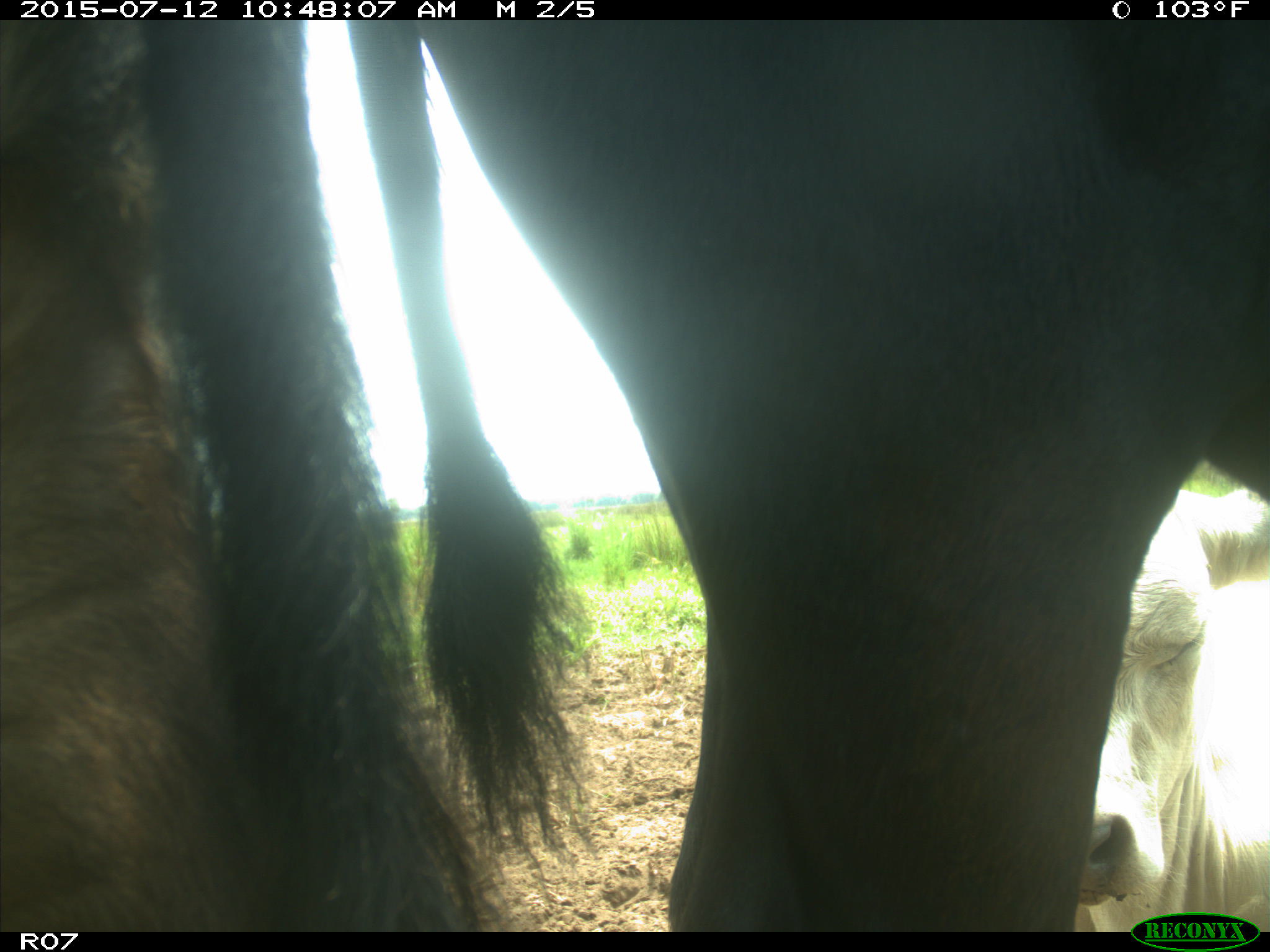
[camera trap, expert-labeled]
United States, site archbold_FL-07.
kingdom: Animalia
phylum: Chordata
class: Mammalia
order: Artiodactyla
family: Bovidae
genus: Bos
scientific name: Bos taurus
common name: domestic cow